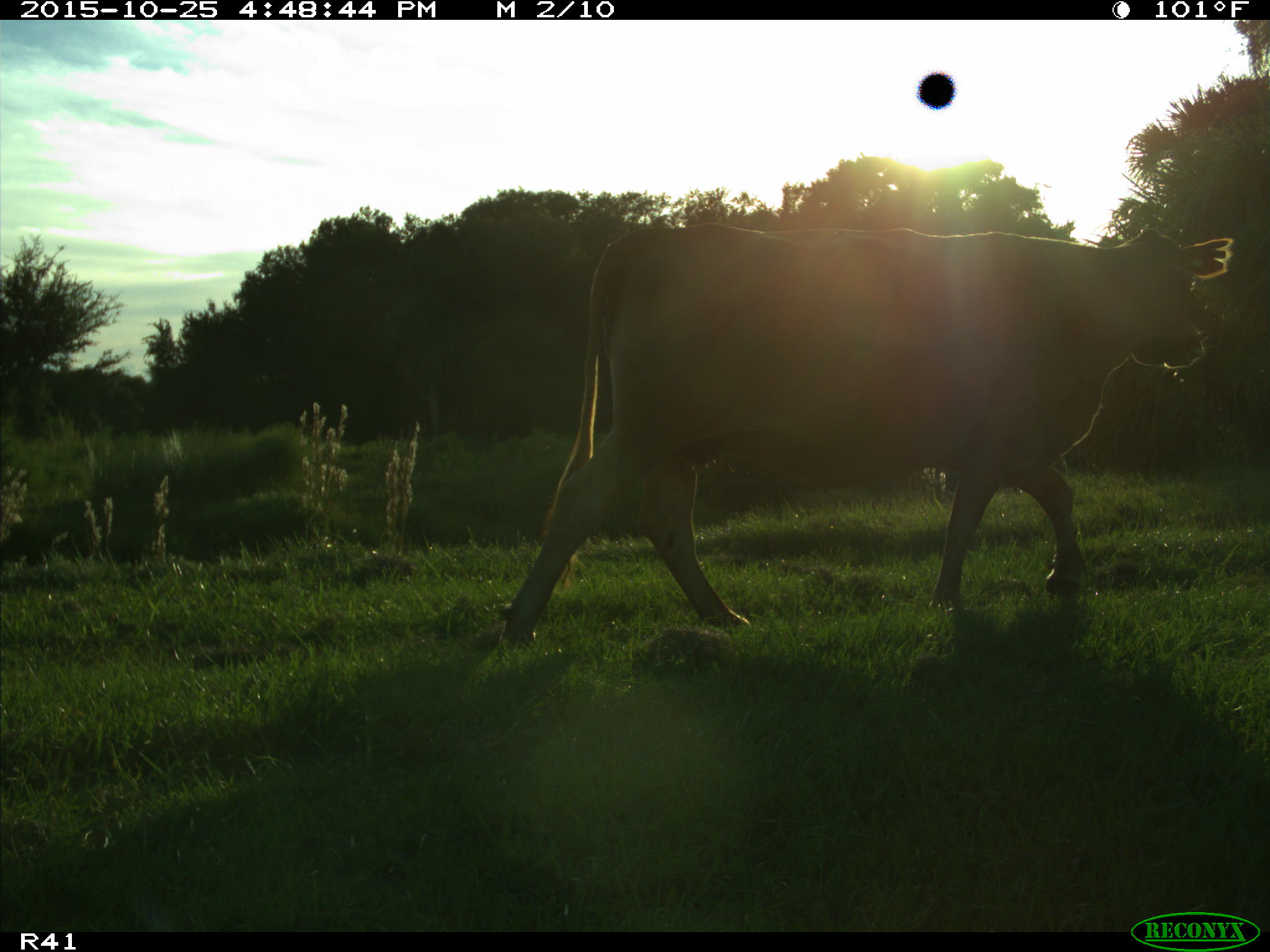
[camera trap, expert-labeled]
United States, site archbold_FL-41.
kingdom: Animalia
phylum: Chordata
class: Mammalia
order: Artiodactyla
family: Bovidae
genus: Bos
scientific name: Bos taurus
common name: domestic cow